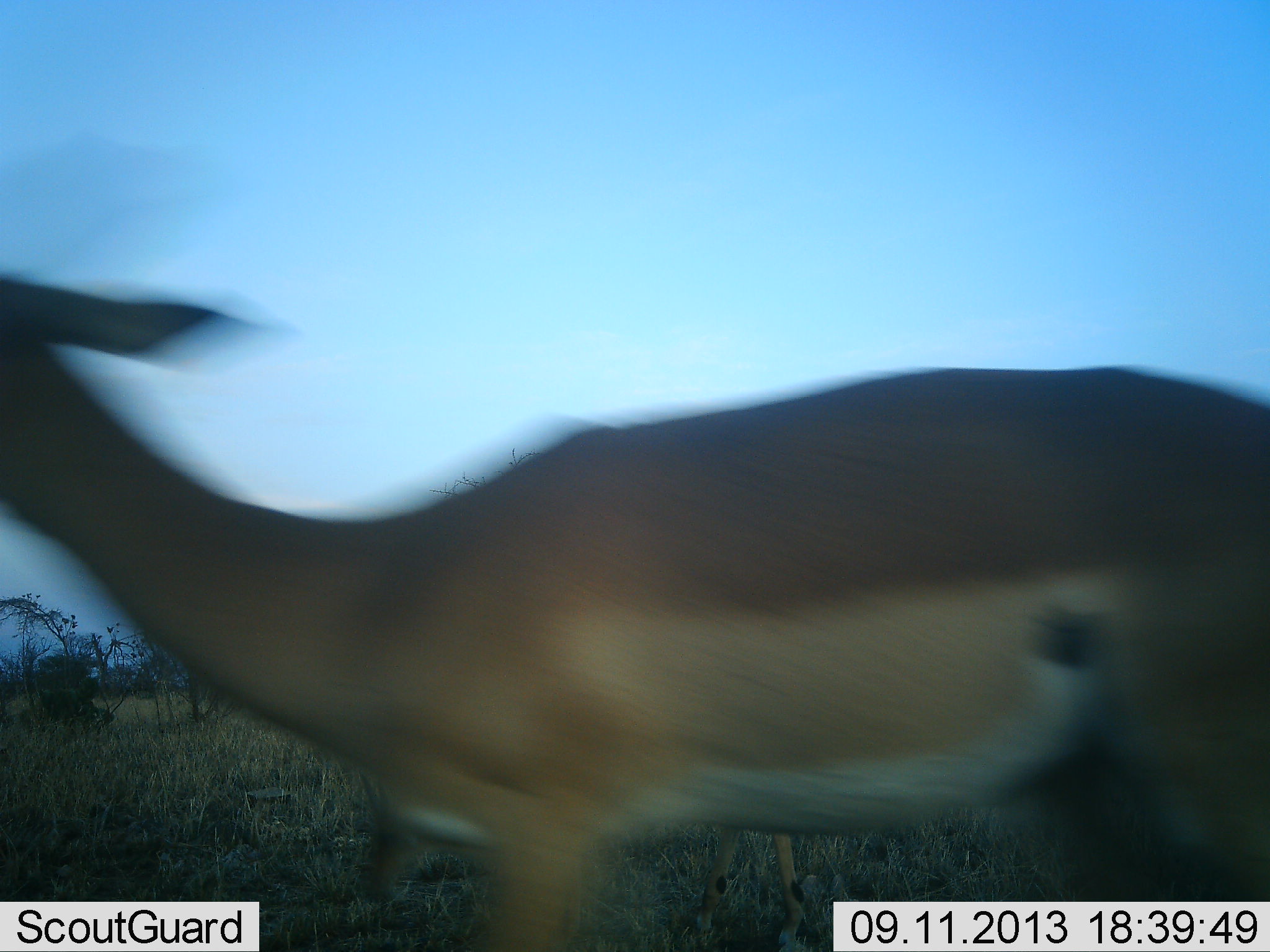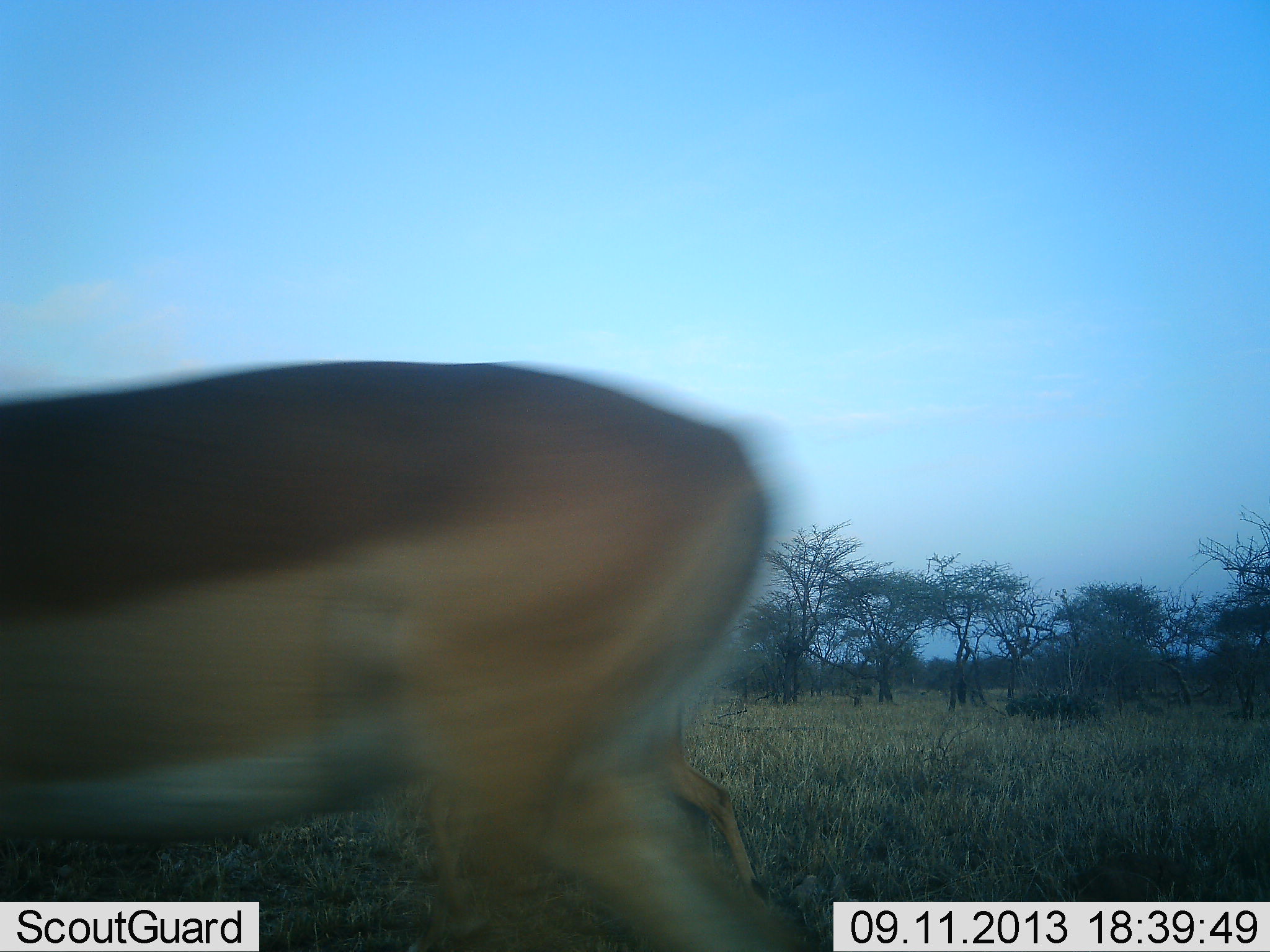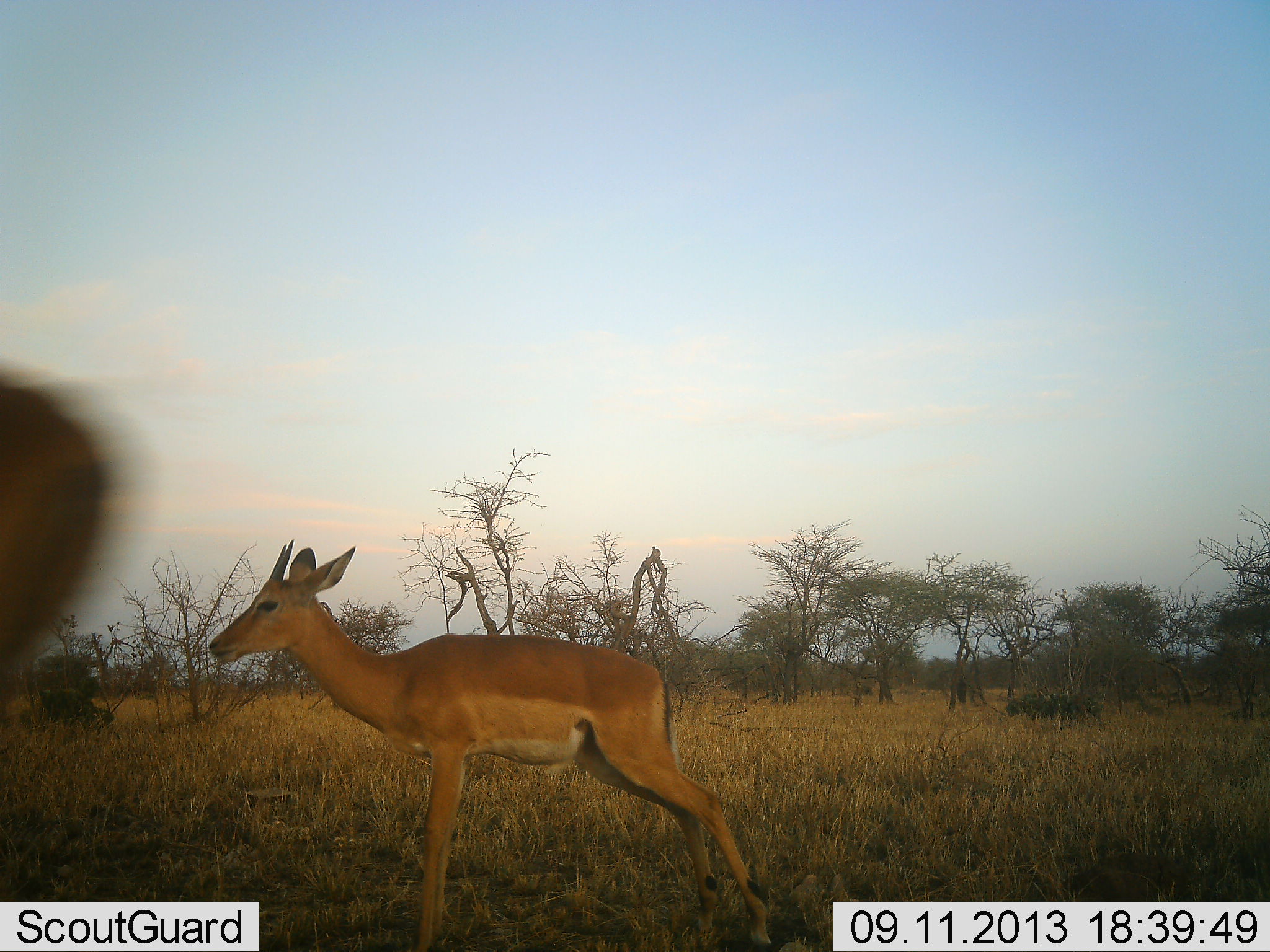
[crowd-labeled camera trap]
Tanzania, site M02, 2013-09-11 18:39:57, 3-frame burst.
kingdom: Animalia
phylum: Chordata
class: Mammalia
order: Artiodactyla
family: Bovidae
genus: Aepyceros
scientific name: Aepyceros melampus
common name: impala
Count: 2.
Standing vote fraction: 50%.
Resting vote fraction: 0%.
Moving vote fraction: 100%.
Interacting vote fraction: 0%.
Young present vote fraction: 20%.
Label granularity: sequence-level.